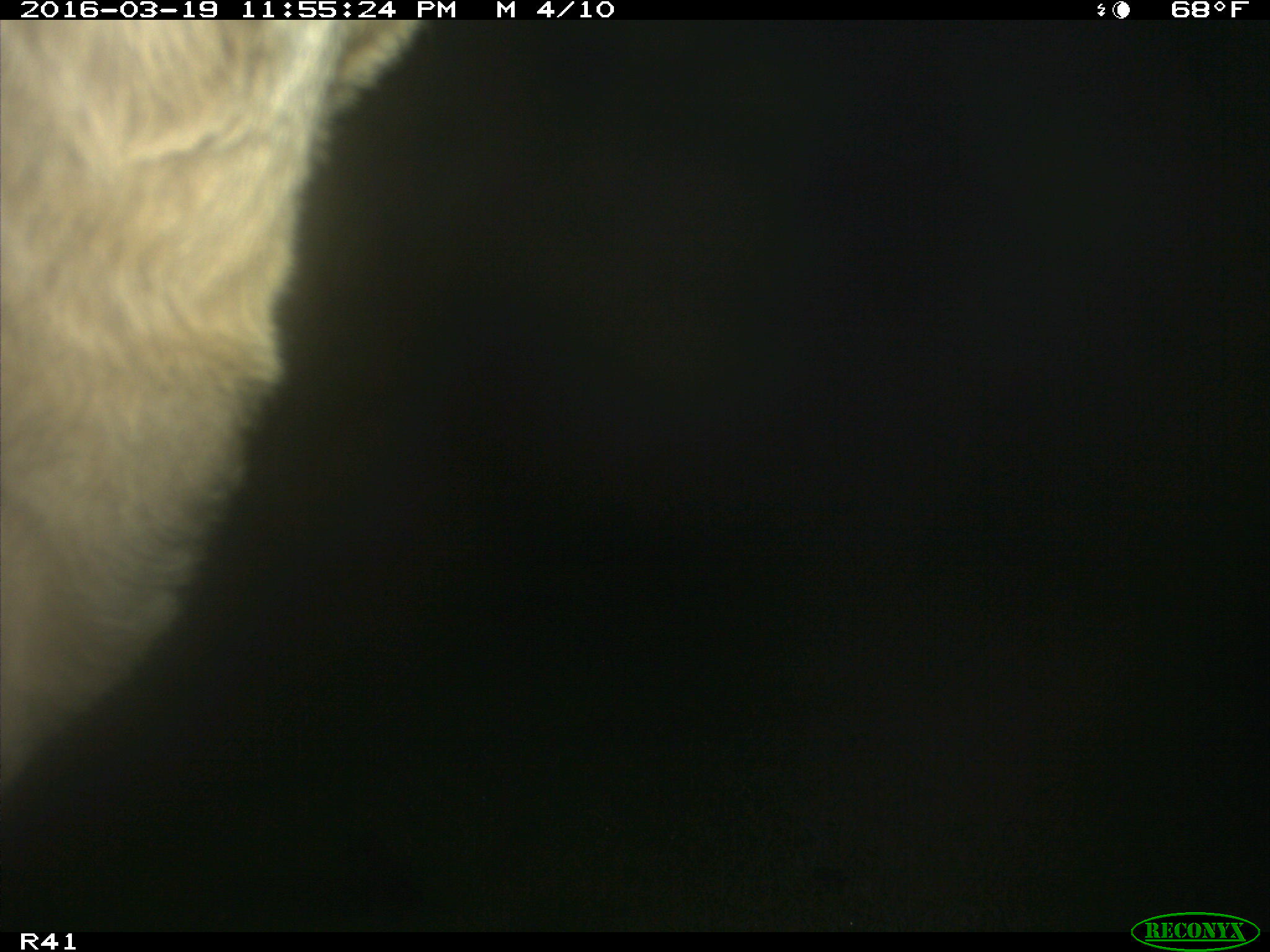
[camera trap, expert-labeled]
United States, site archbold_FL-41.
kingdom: Animalia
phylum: Chordata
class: Mammalia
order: Artiodactyla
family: Bovidae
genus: Bos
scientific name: Bos taurus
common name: domestic cow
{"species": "Bos taurus (domestic cow)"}